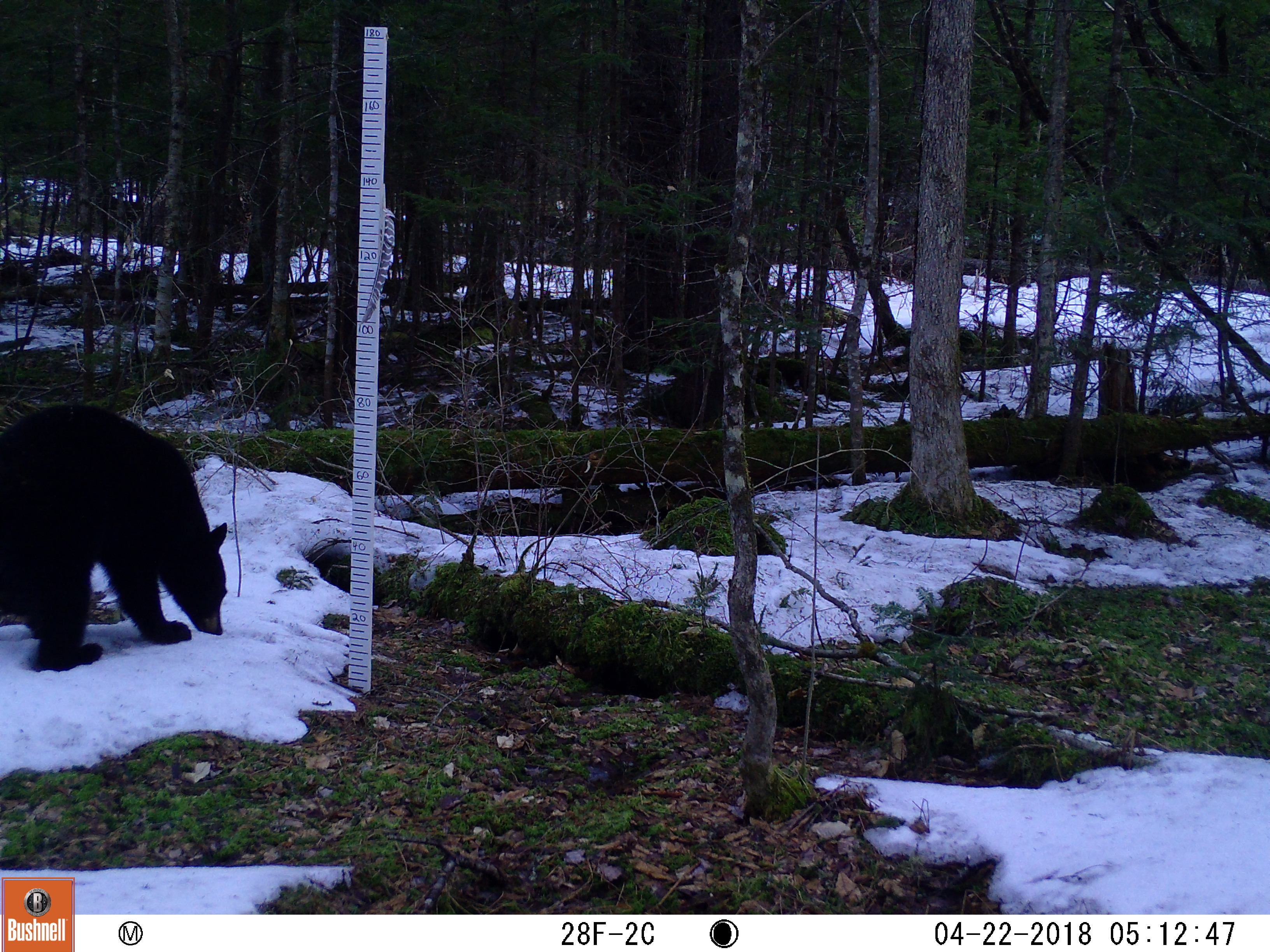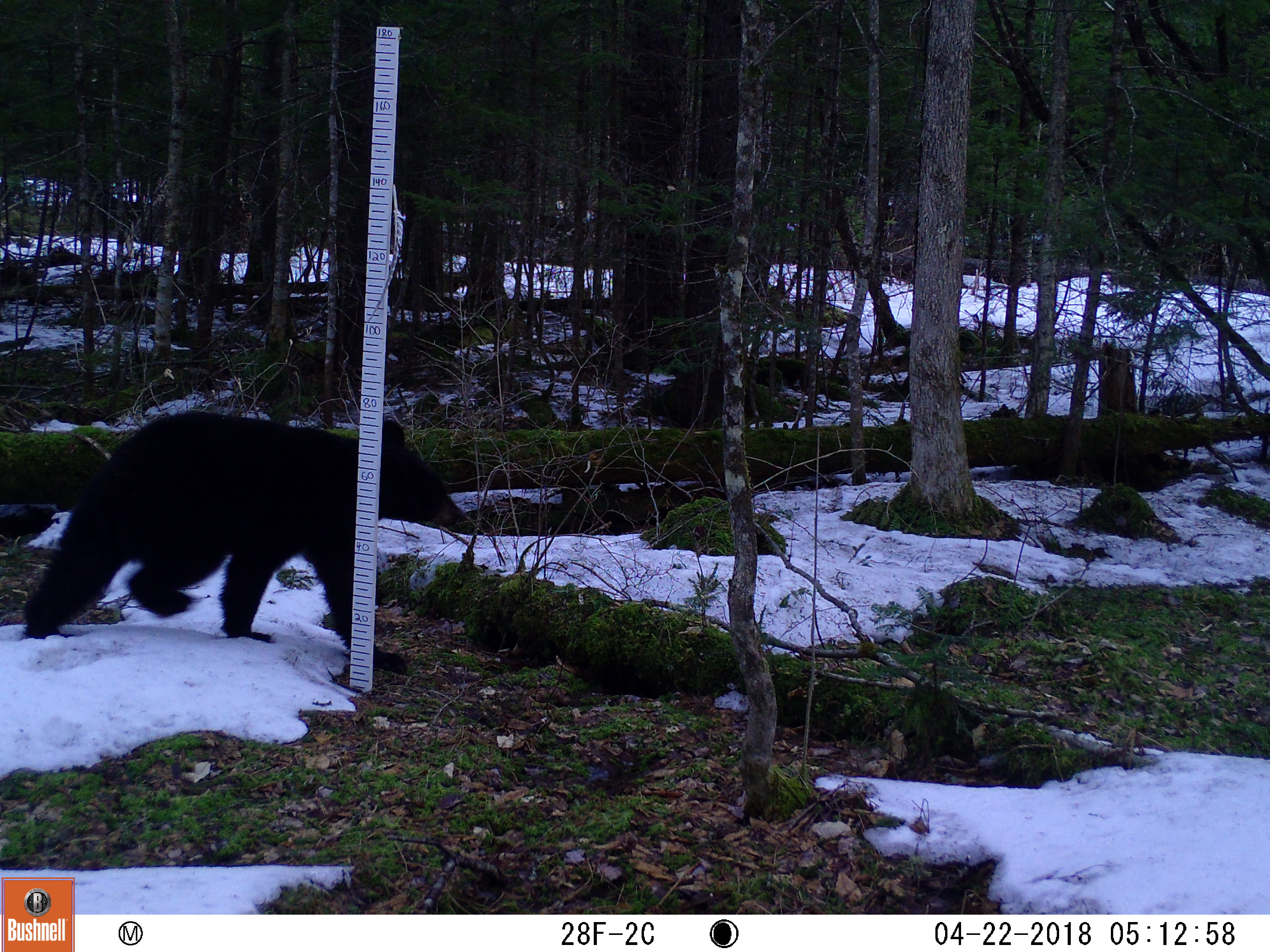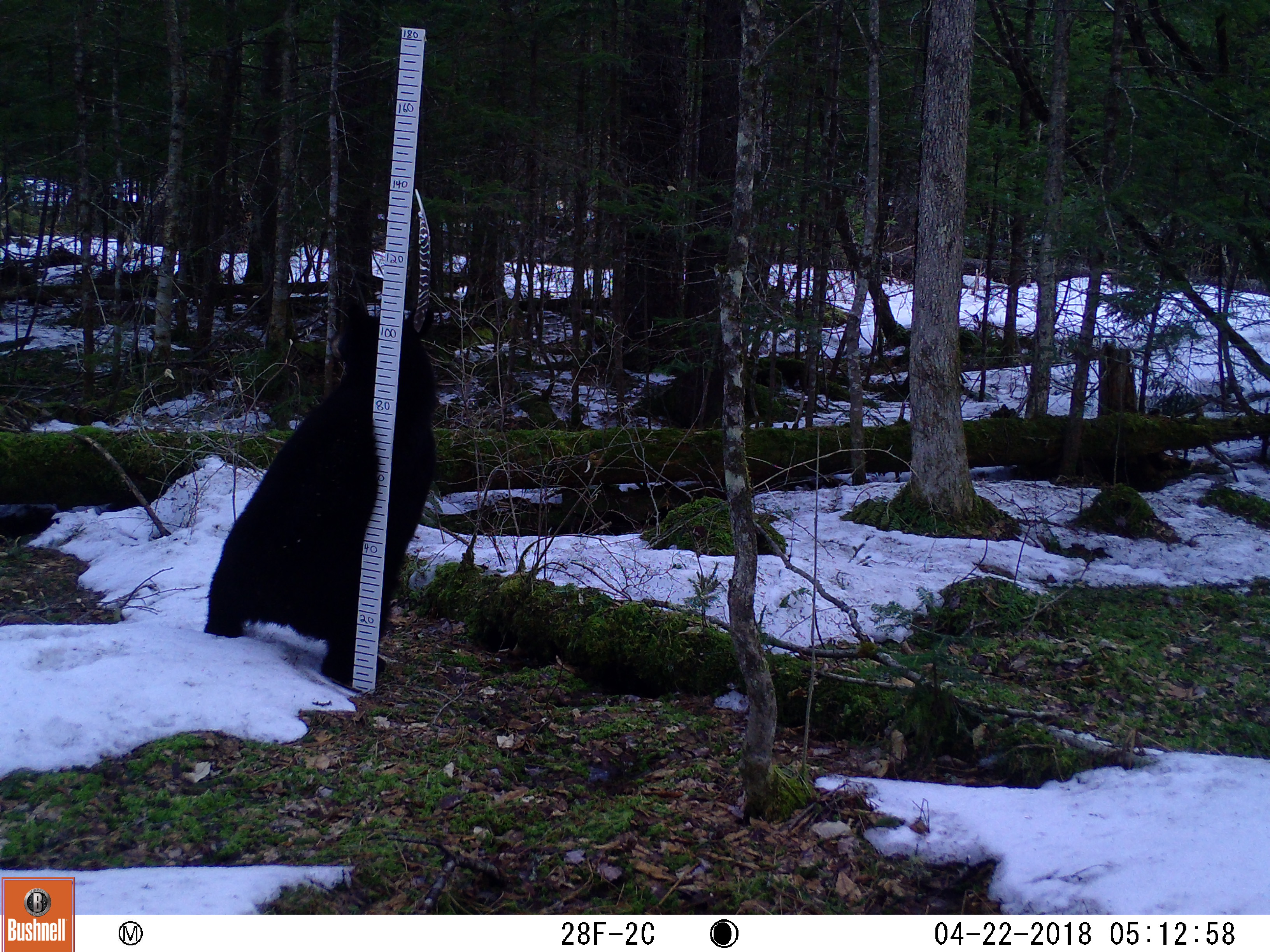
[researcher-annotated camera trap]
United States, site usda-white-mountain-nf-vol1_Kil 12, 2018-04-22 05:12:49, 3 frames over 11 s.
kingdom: Animalia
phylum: Chordata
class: Mammalia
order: Carnivora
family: Ursidae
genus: Ursus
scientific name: Ursus americanus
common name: black bear